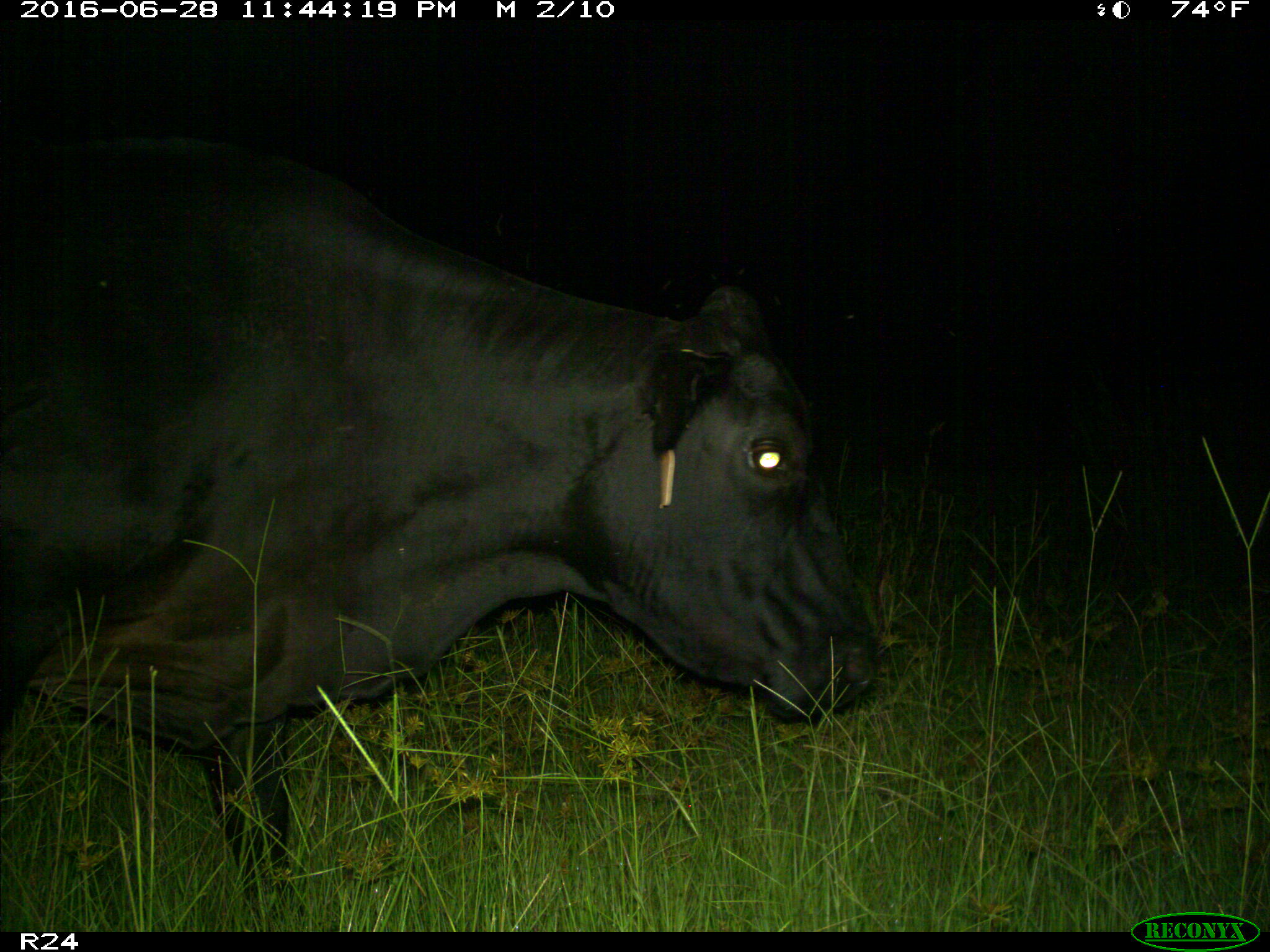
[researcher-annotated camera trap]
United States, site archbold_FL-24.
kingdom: Animalia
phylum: Chordata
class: Mammalia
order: Artiodactyla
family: Bovidae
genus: Bos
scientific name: Bos taurus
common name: domestic cow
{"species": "Bos taurus (domestic cow)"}